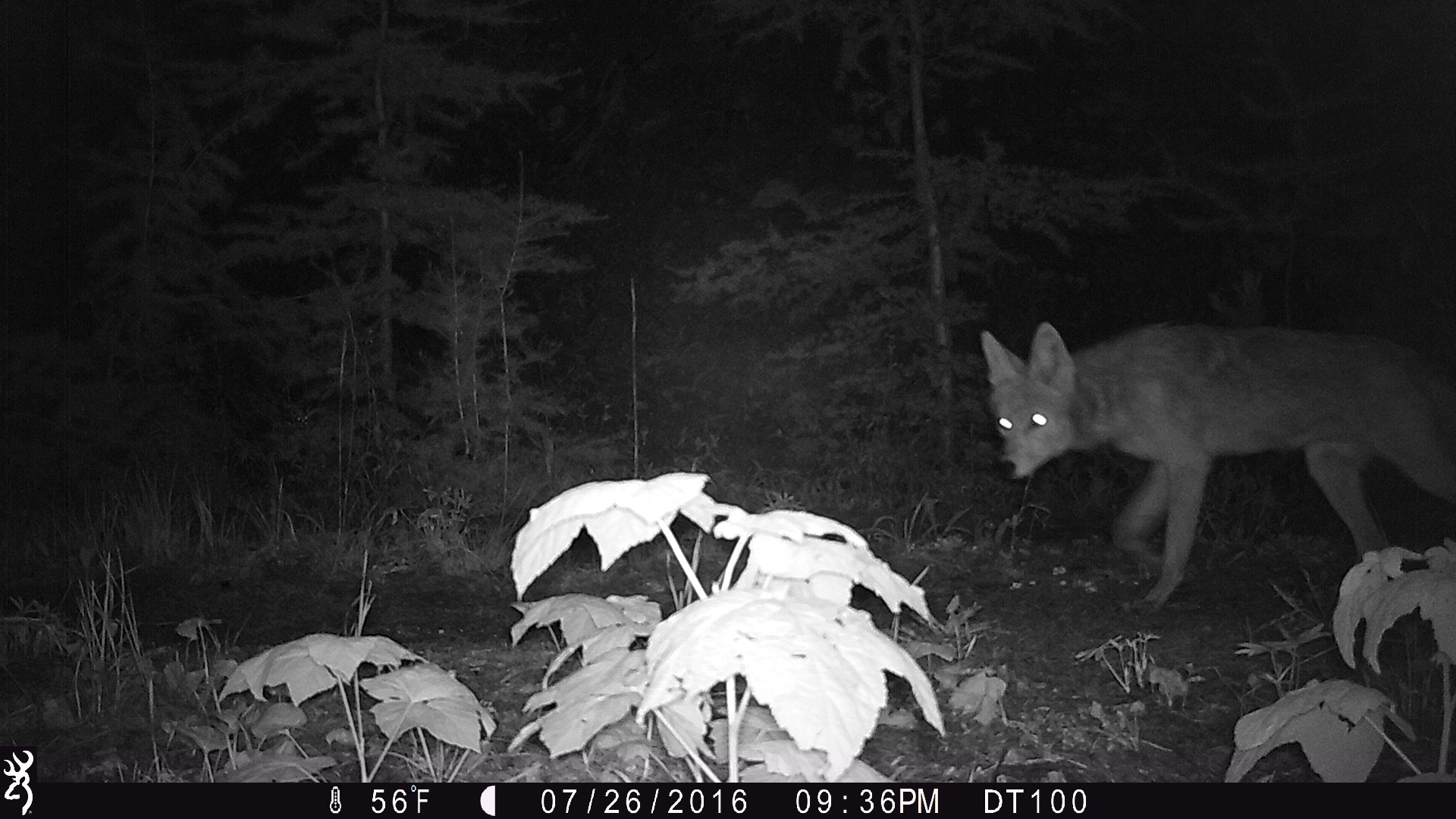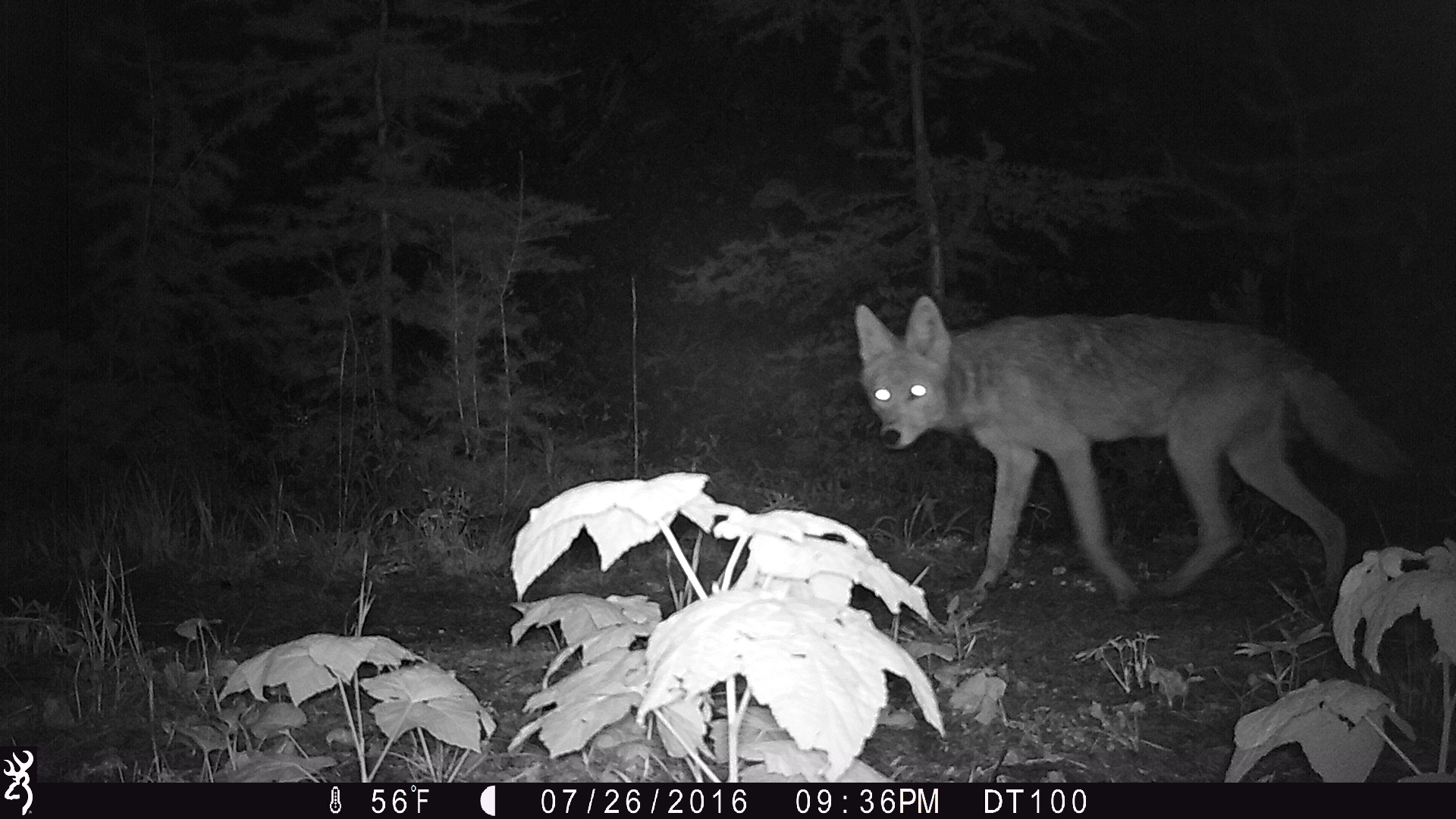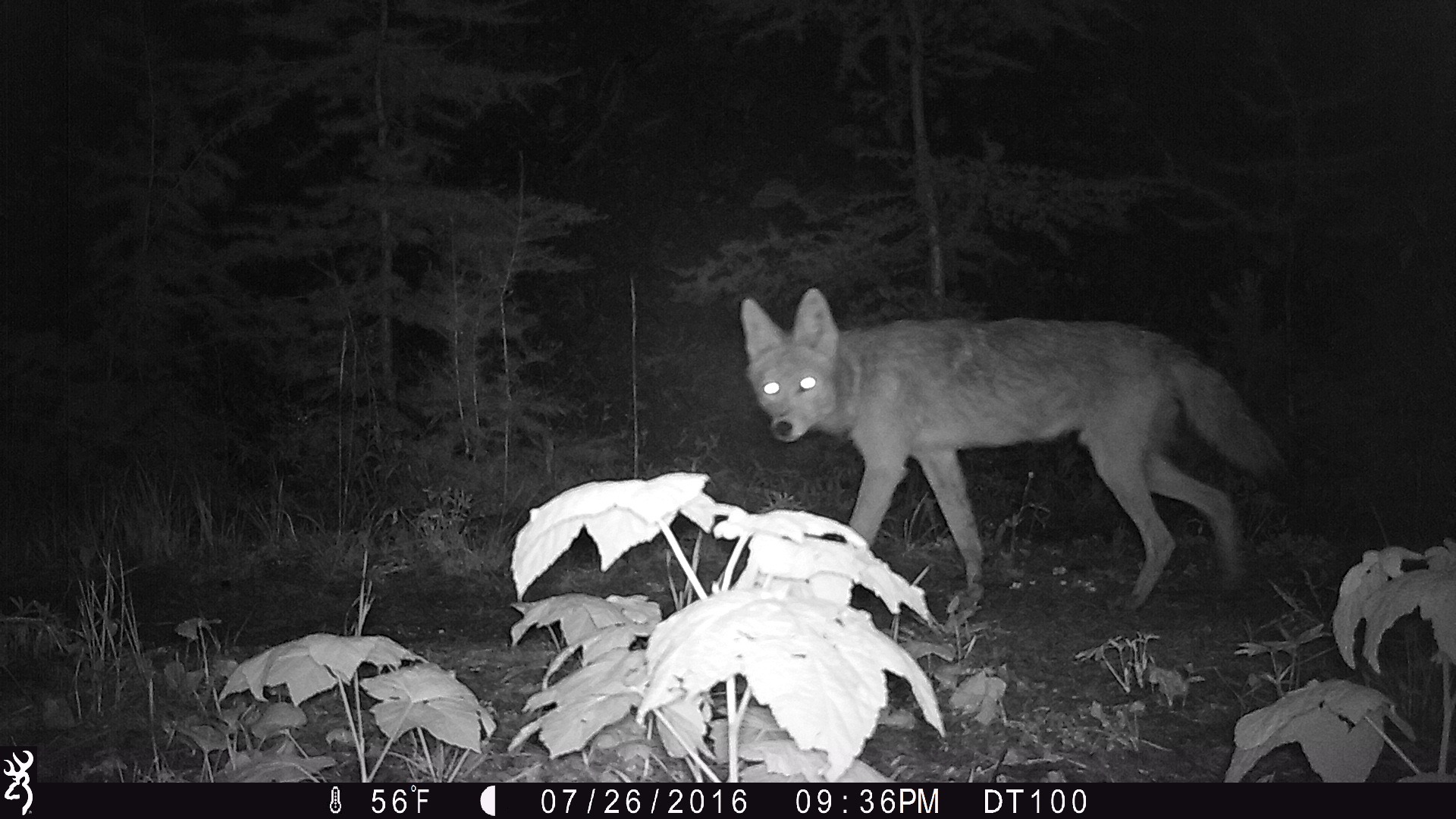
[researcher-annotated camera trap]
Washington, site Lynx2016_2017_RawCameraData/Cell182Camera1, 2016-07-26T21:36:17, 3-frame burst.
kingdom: Animalia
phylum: Chordata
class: Mammalia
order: Carnivora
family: Canidae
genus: Canis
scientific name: Canis latrans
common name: coyote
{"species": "Canis latrans (coyote)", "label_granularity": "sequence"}